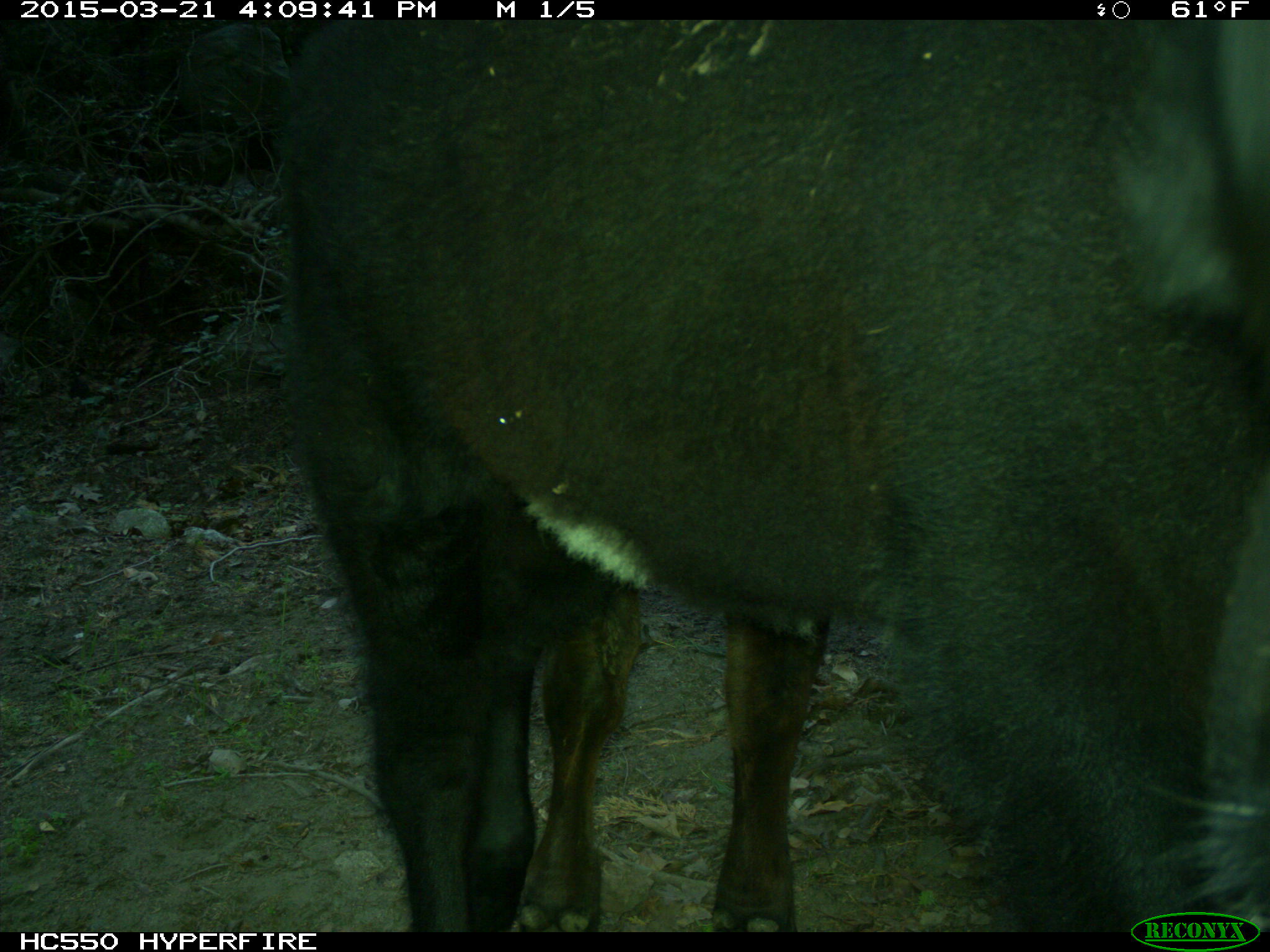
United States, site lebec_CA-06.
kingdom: Animalia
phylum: Chordata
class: Mammalia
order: Artiodactyla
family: Bovidae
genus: Bos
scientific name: Bos taurus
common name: domestic cow